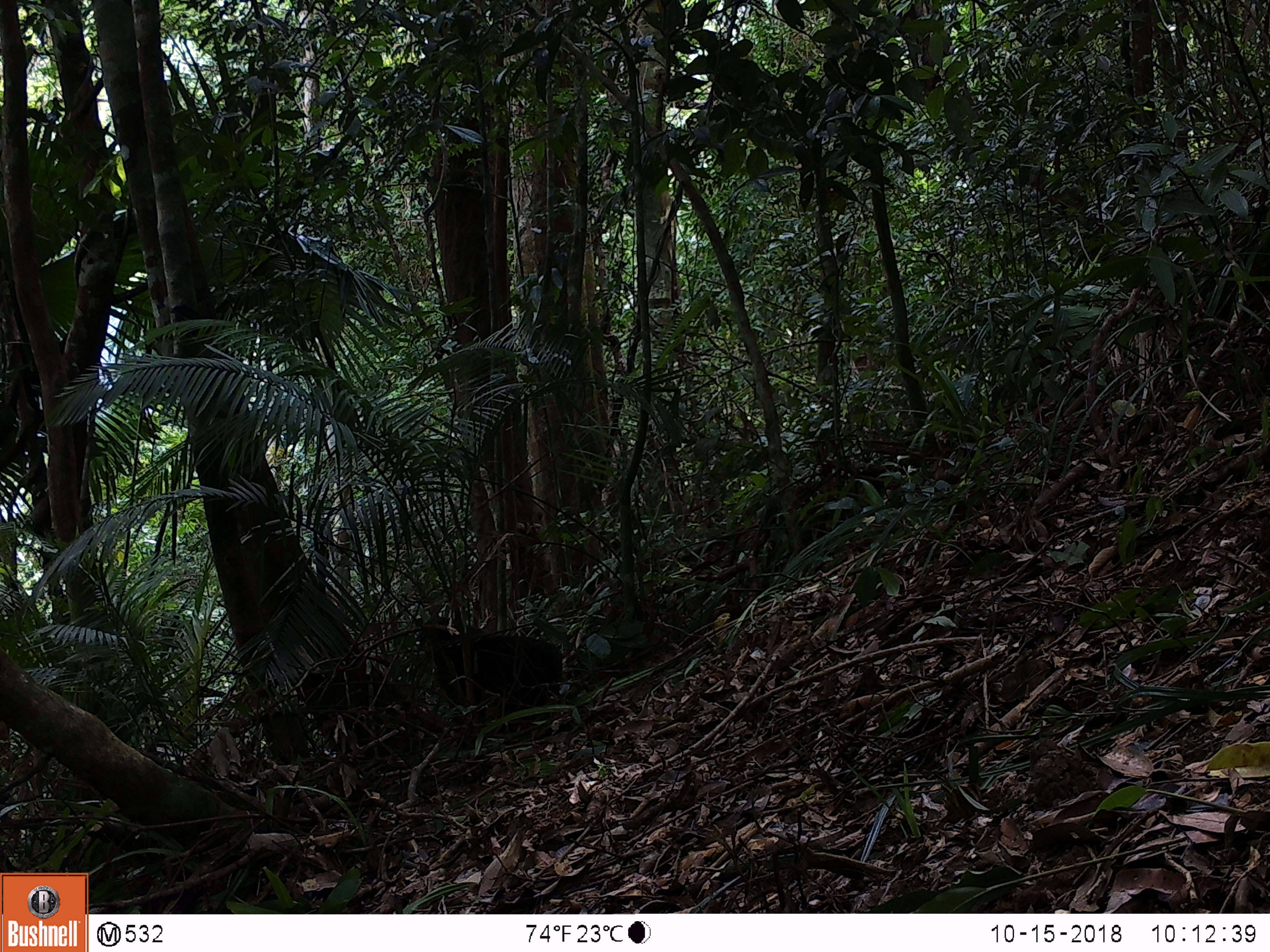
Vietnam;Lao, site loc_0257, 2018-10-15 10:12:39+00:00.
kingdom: Animalia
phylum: Chordata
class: Mammalia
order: Primates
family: Cercopithecidae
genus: Macaca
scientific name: Macaca arctoides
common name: stump-tailed macaque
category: stump tailed macaque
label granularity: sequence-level